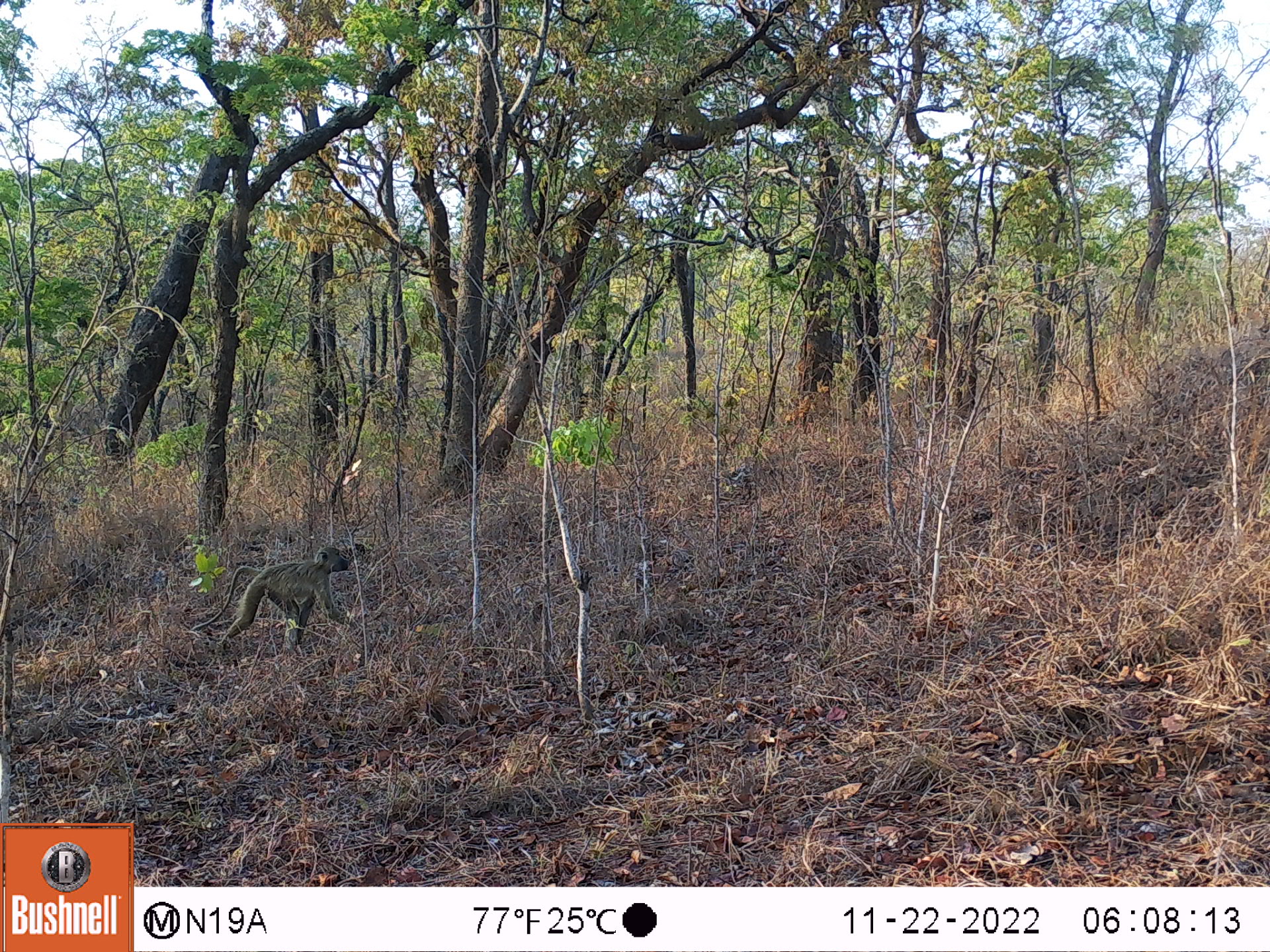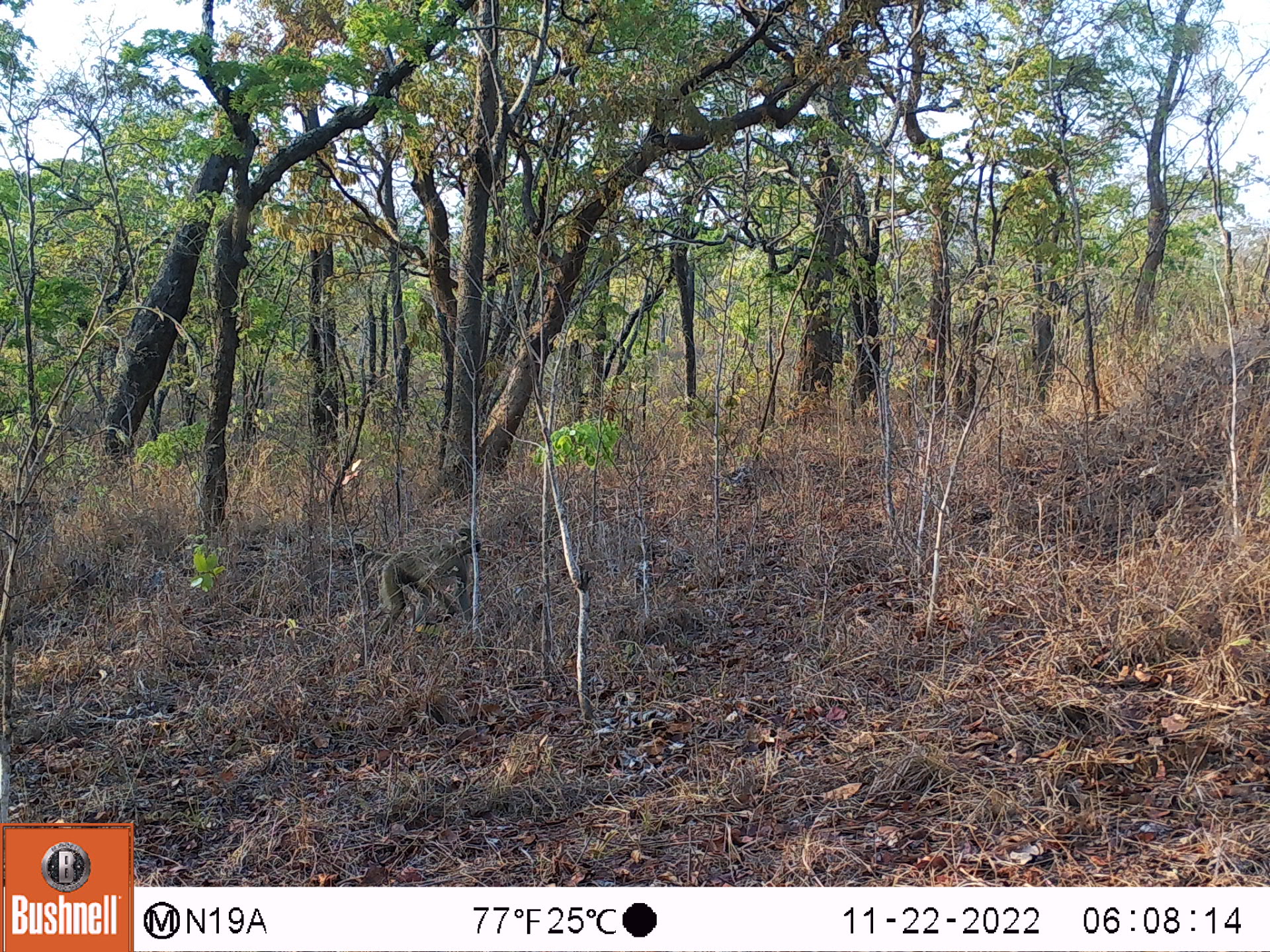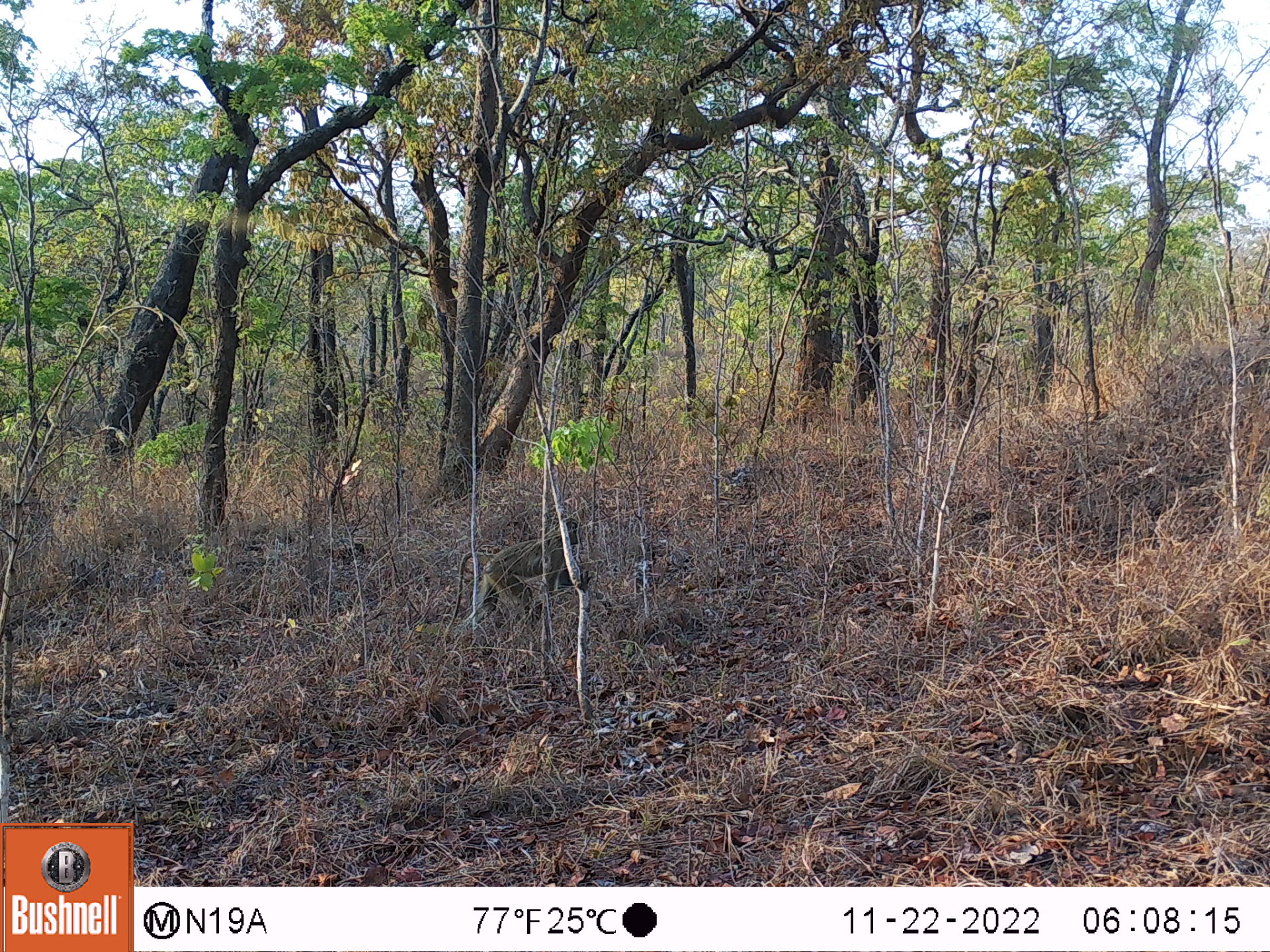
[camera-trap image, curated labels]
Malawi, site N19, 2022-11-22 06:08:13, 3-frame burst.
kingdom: Animalia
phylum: Chordata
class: Mammalia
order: Primates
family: Cercopithecidae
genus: Papio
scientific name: Papio cynocephalus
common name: yellow baboon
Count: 1.